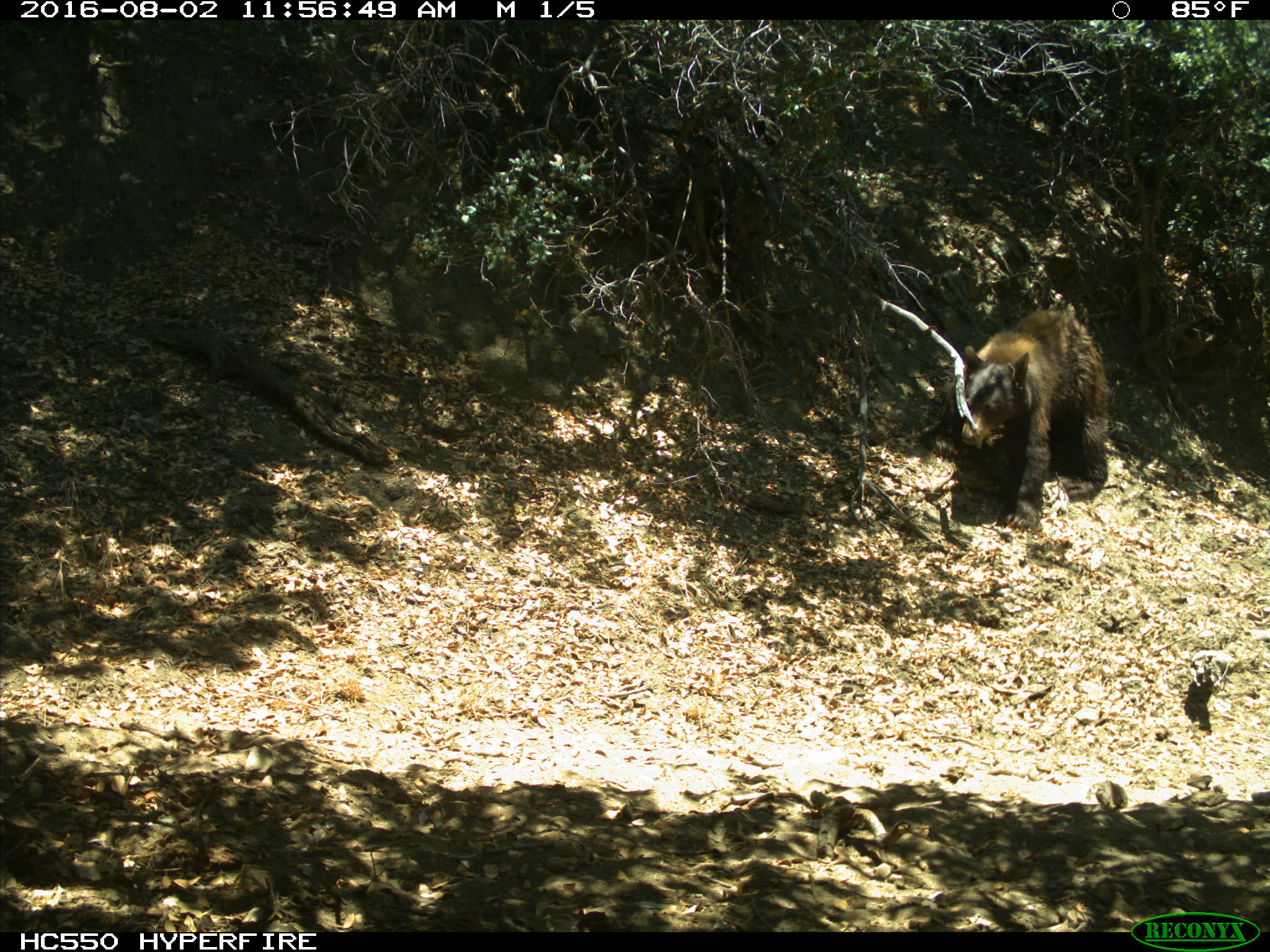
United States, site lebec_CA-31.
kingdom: Animalia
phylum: Chordata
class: Mammalia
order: Carnivora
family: Ursidae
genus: Ursus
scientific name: Ursus americanus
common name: american black bear